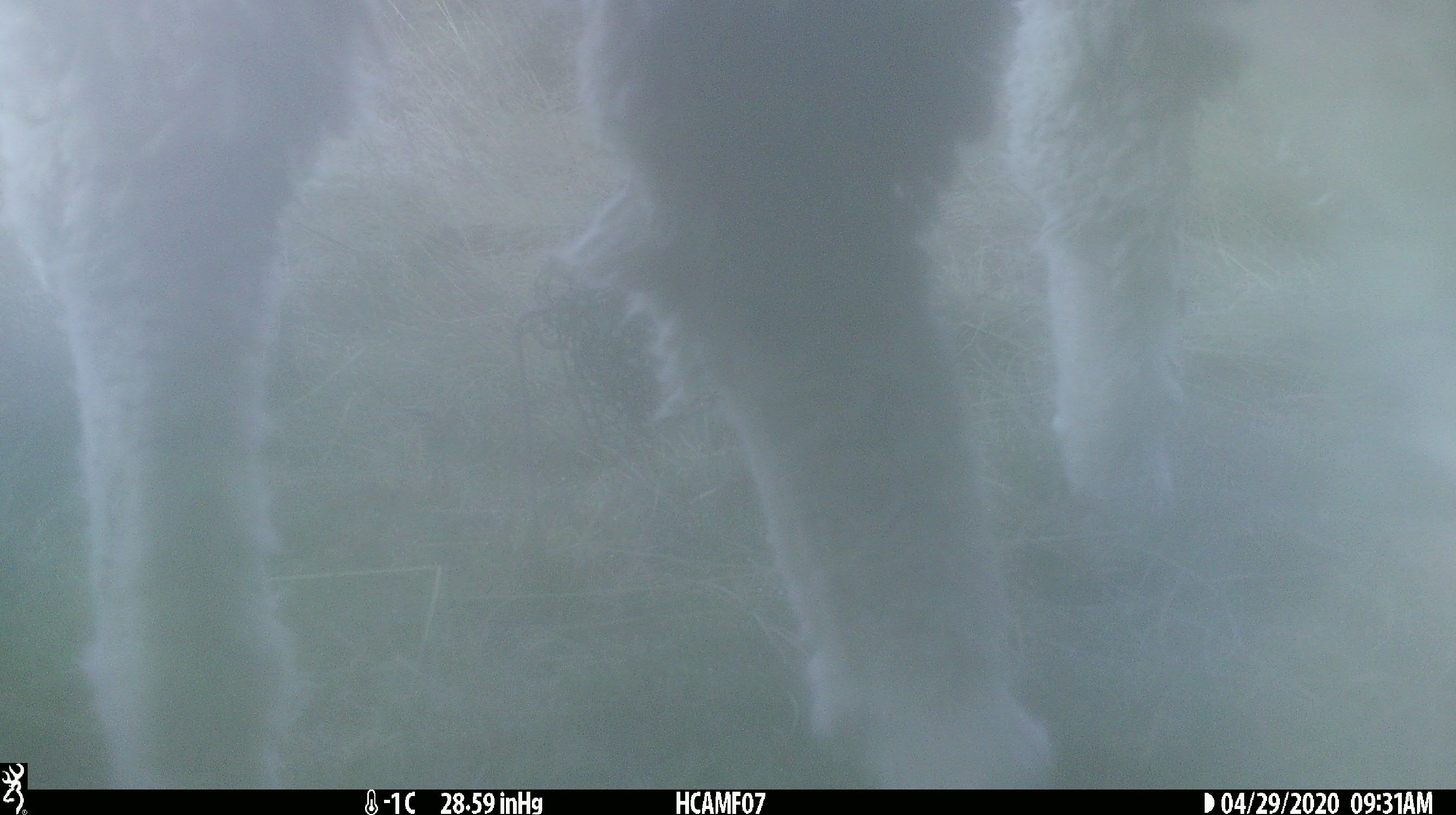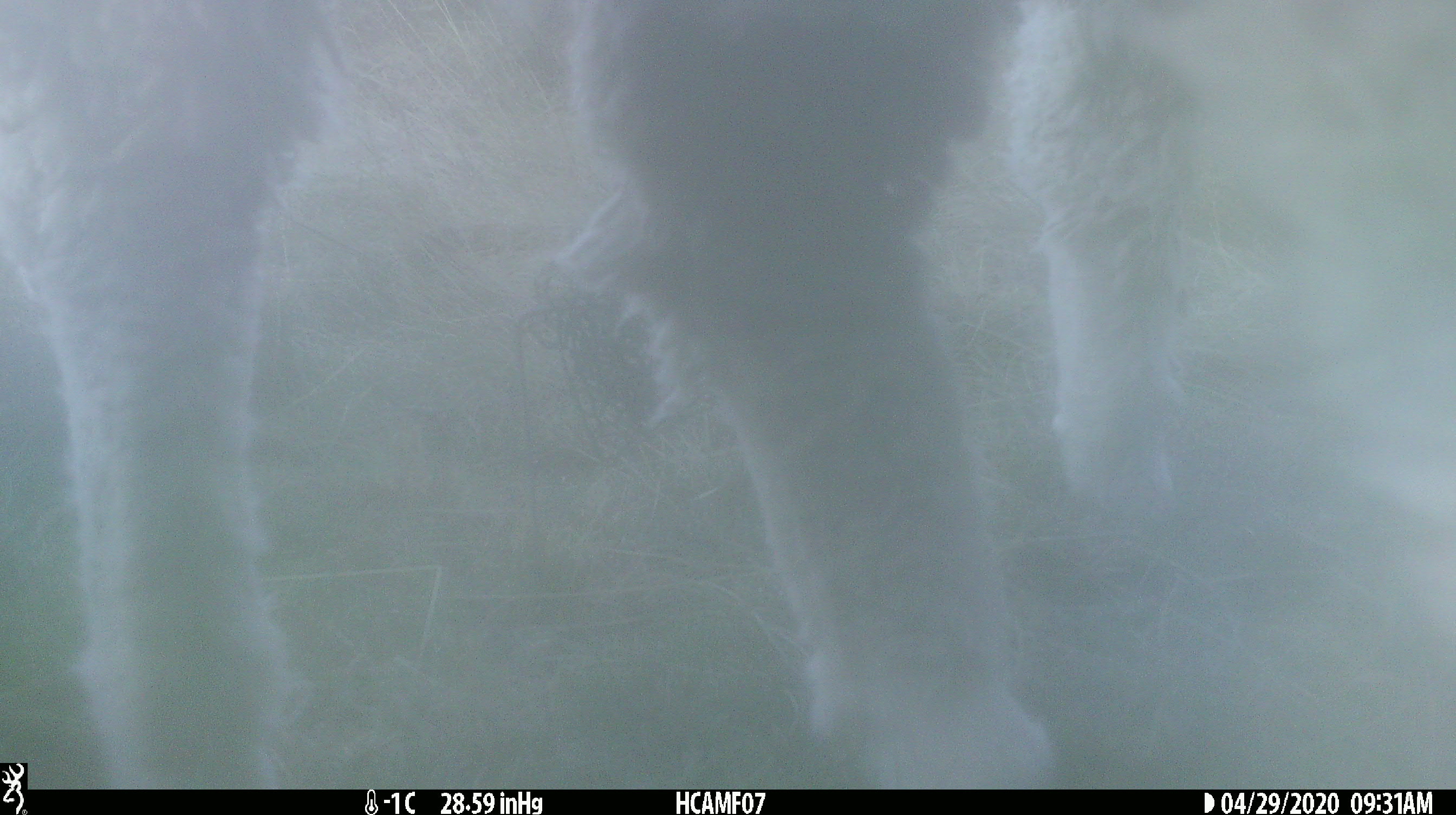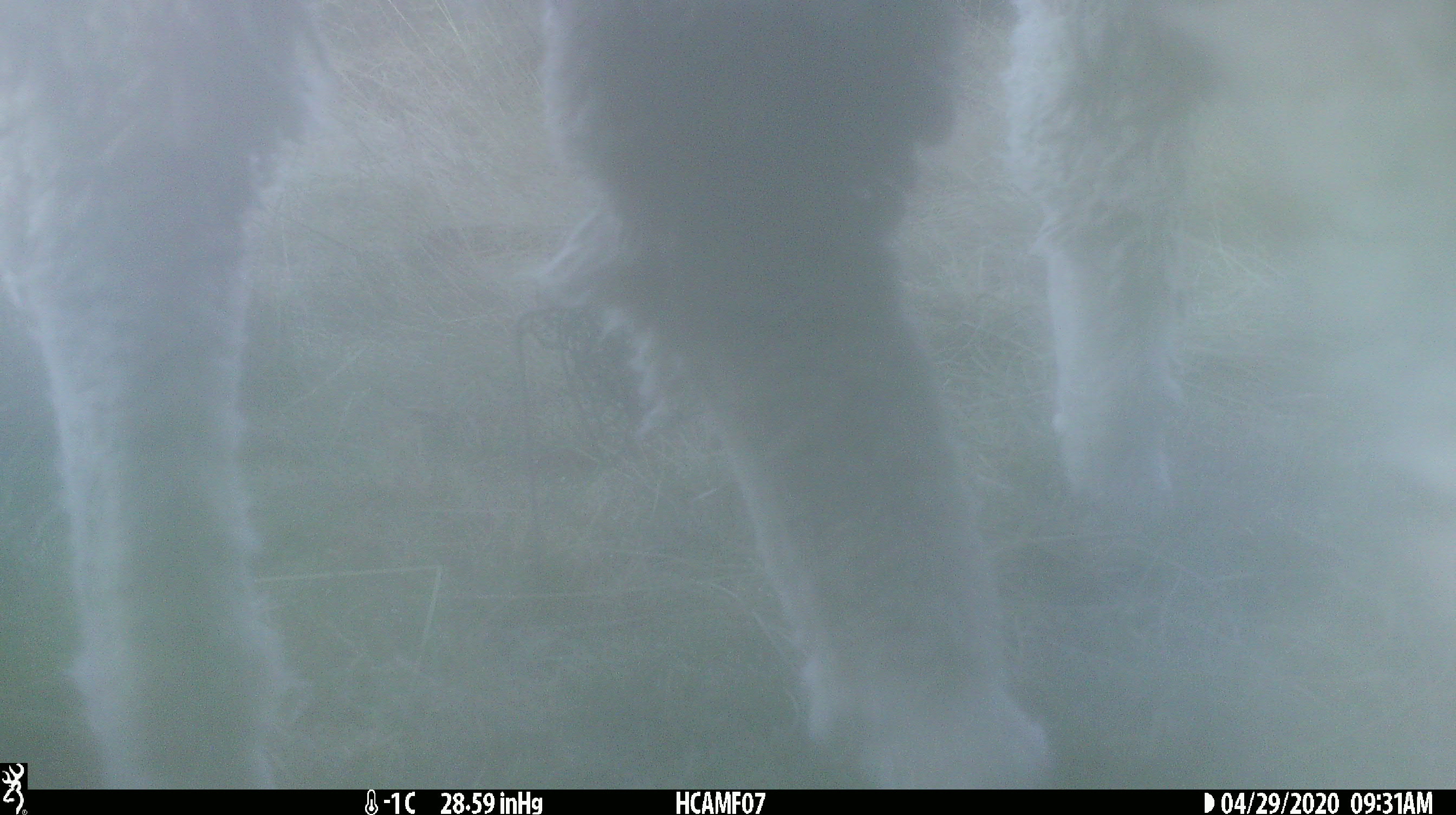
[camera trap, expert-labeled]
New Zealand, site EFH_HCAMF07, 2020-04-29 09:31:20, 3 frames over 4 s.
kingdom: Animalia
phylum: Chordata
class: Mammalia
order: Artiodactyla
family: Bovidae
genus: Ovis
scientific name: Ovis aries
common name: domestic sheep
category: sheep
Sheep (domestic sheep) (Ovis aries).